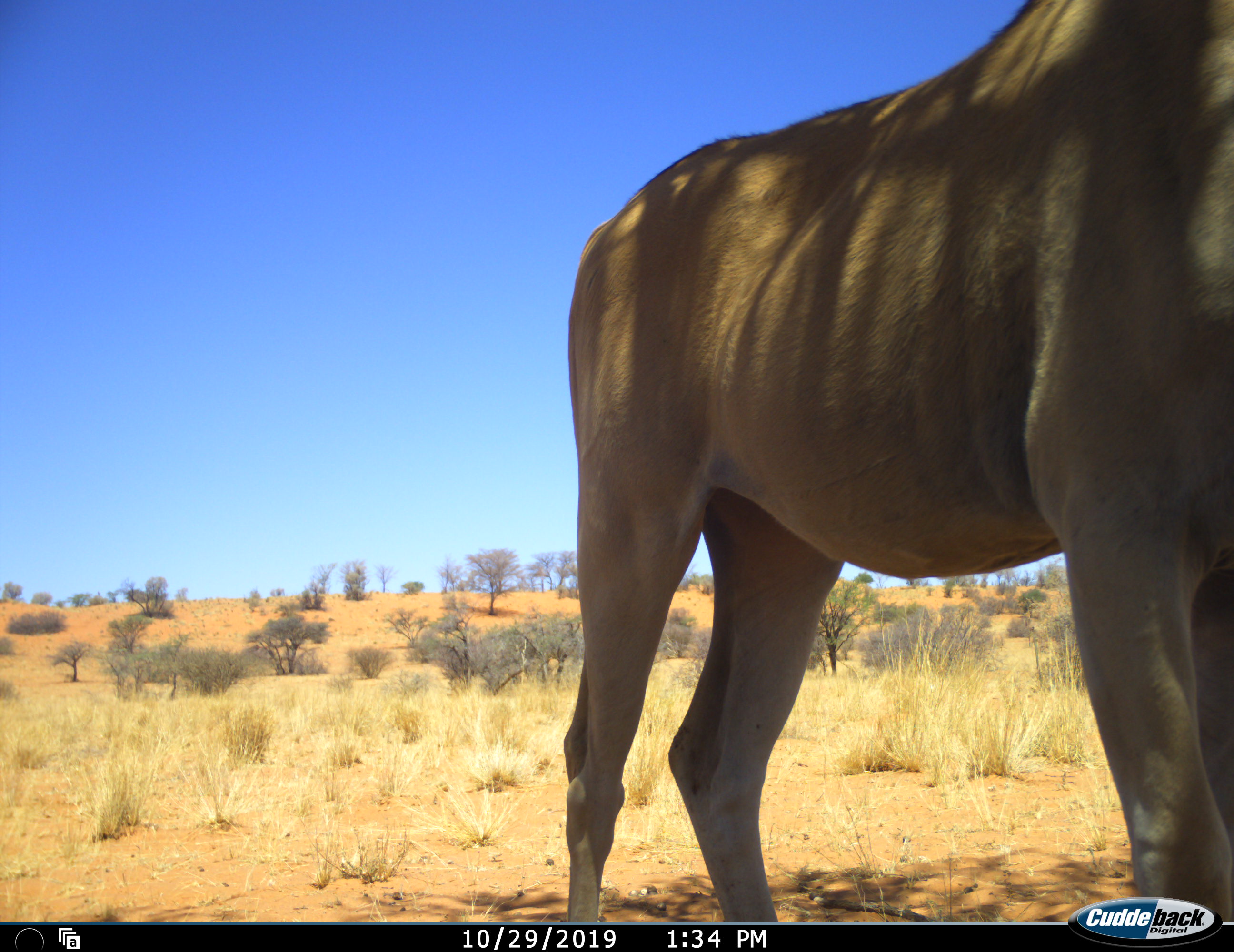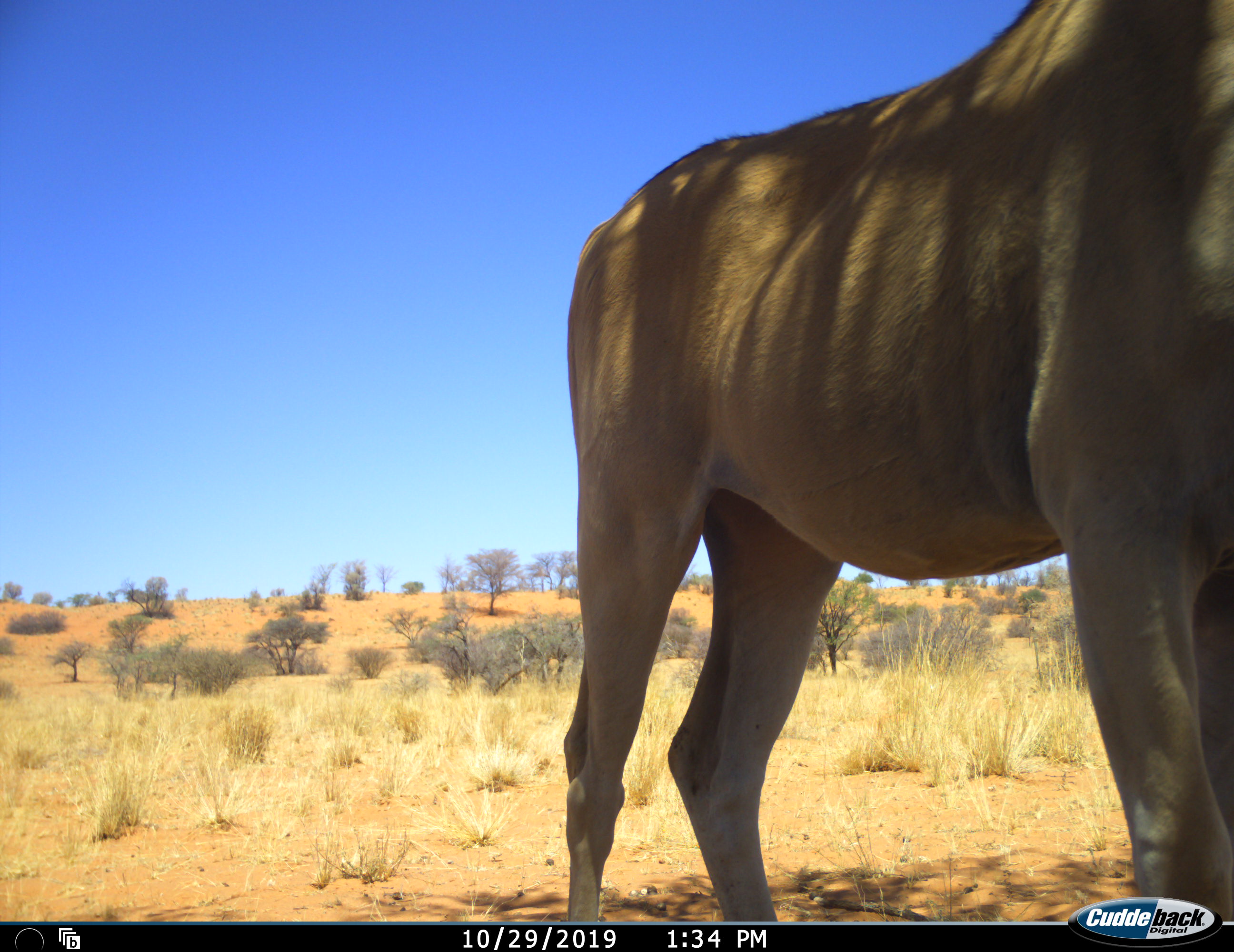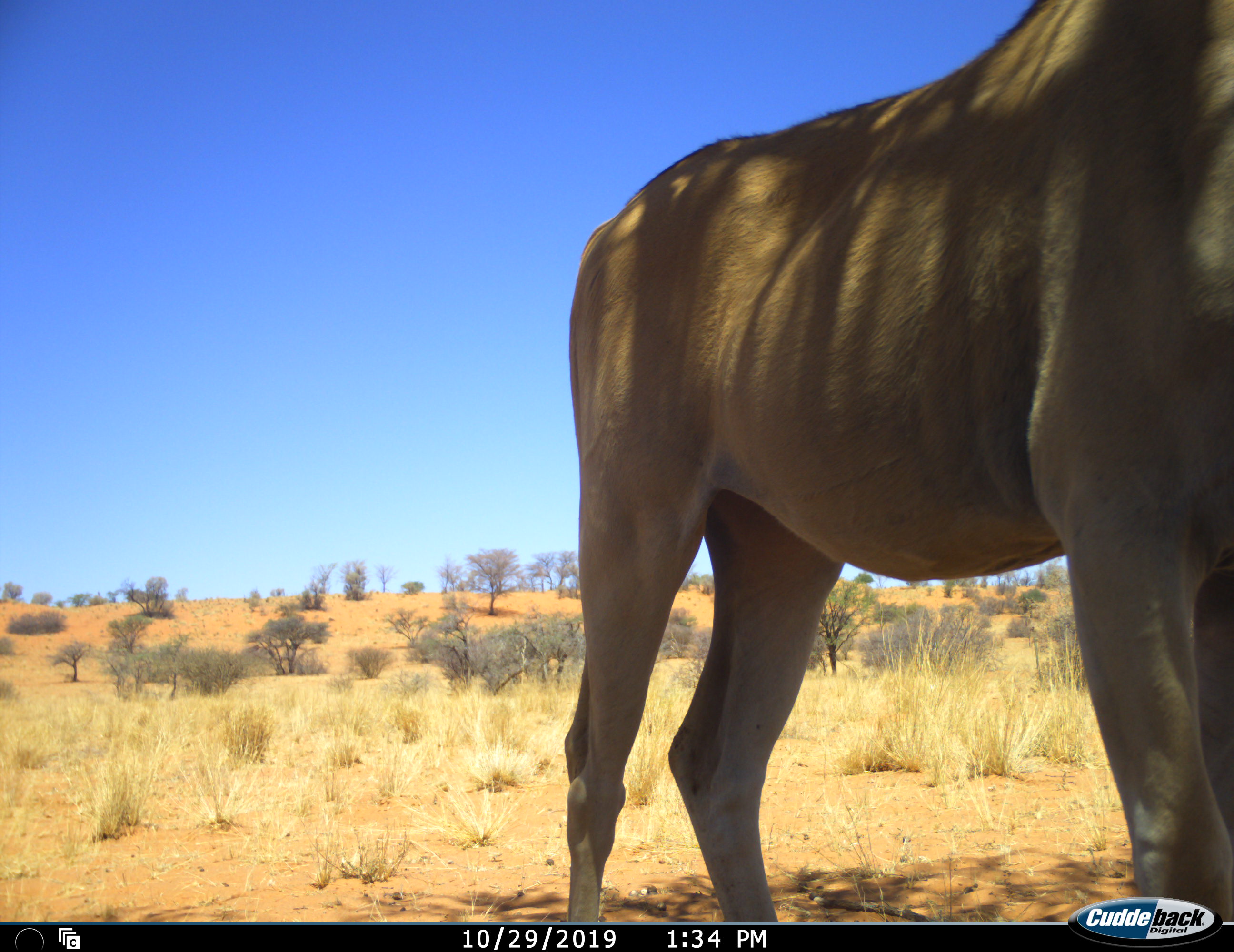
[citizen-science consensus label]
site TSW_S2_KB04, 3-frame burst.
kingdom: Animalia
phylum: Chordata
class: Mammalia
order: Artiodactyla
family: Bovidae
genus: Tragelaphus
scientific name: Tragelaphus oryx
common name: eland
Eland (Tragelaphus oryx), count 1. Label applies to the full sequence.